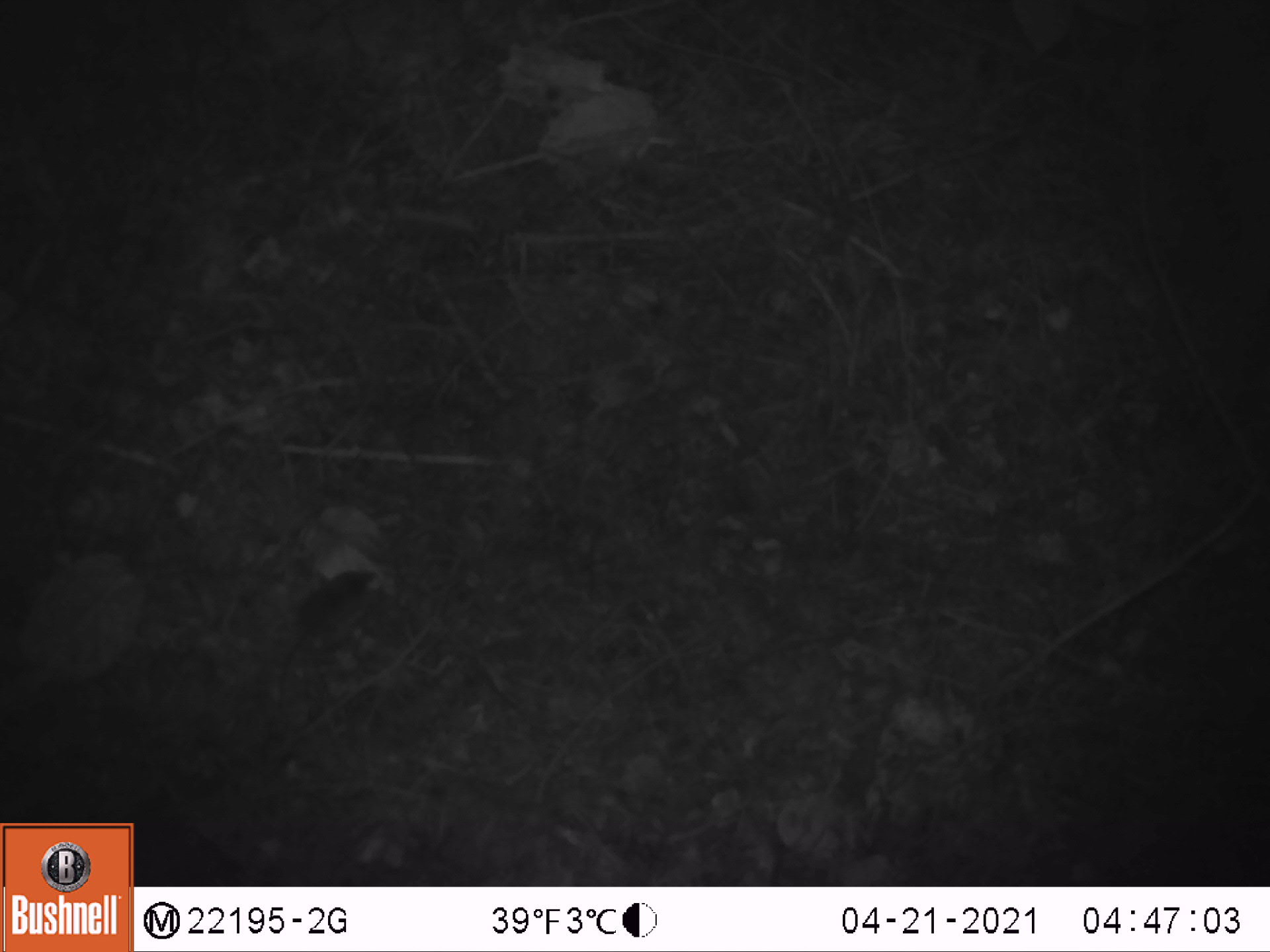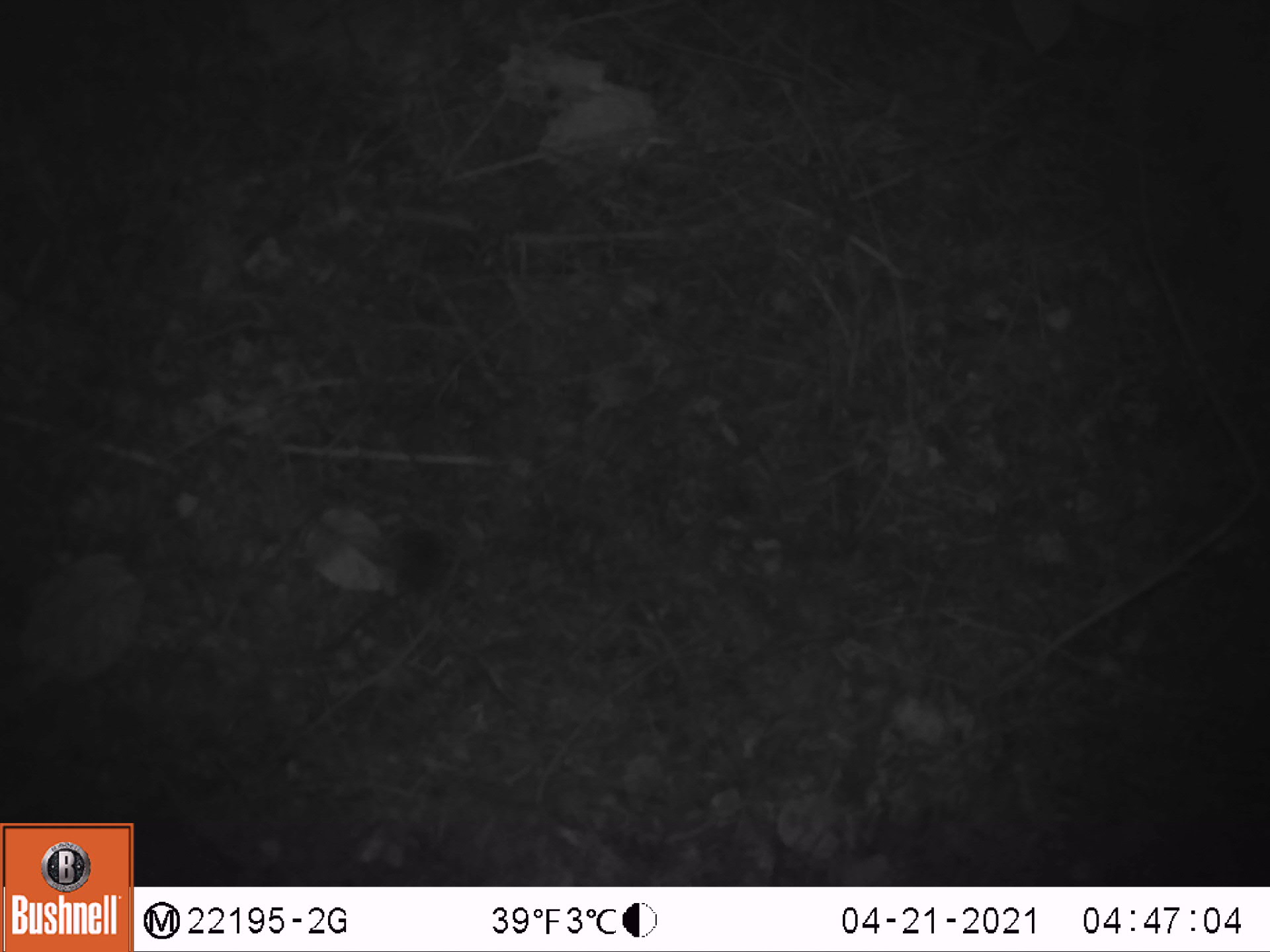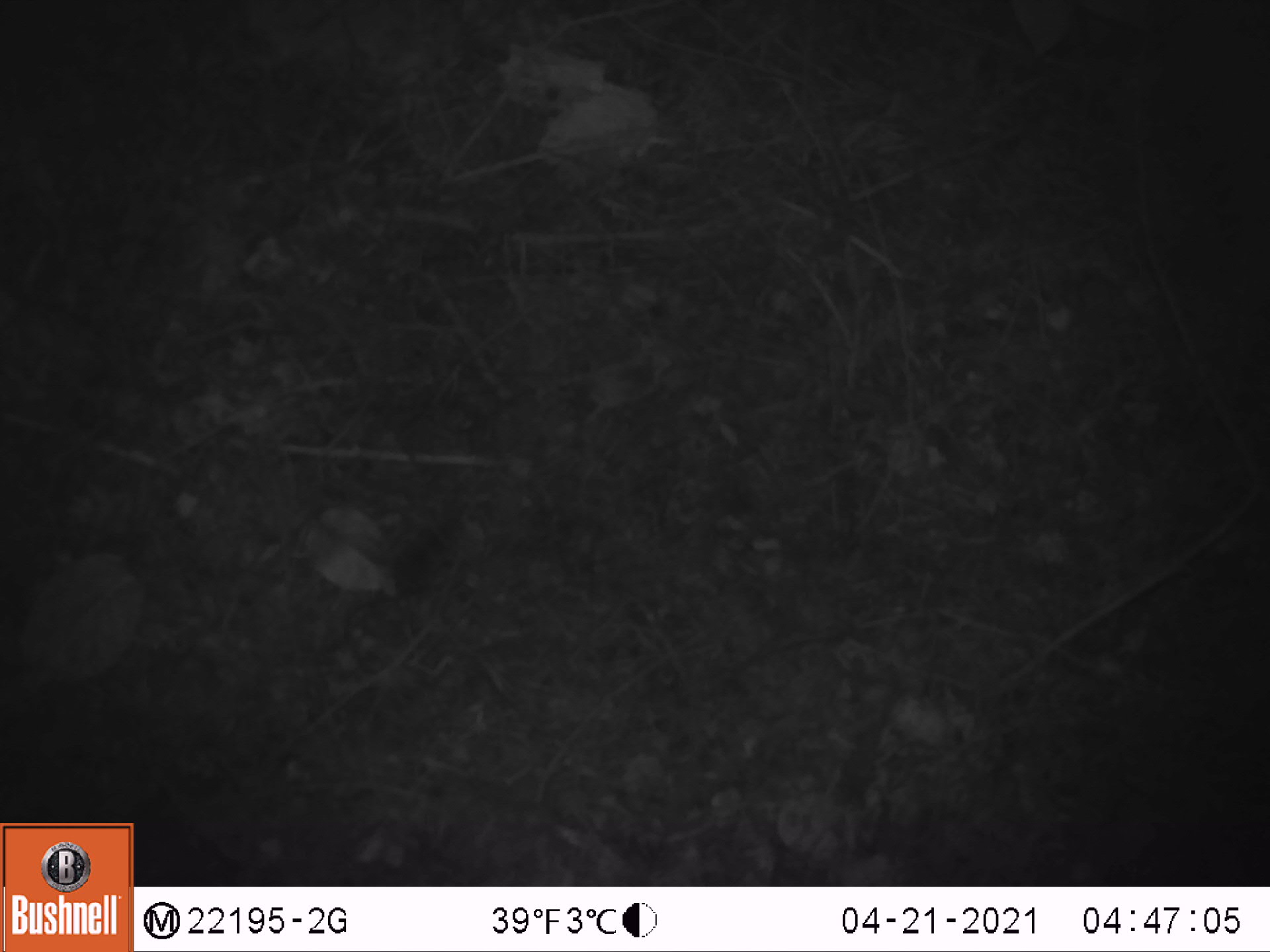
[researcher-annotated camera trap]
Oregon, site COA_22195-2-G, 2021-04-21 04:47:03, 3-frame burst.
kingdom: Animalia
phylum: Chordata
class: Mammalia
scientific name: Mammalia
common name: small mammal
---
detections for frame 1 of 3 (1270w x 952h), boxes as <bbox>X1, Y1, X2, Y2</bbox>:
small mammal: <bbox>230, 548, 416, 719</bbox>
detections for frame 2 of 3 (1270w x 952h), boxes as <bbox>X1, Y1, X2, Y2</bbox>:
small mammal: <bbox>316, 476, 508, 677</bbox>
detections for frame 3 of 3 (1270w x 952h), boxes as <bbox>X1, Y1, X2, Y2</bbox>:
small mammal: <bbox>324, 479, 488, 674</bbox>